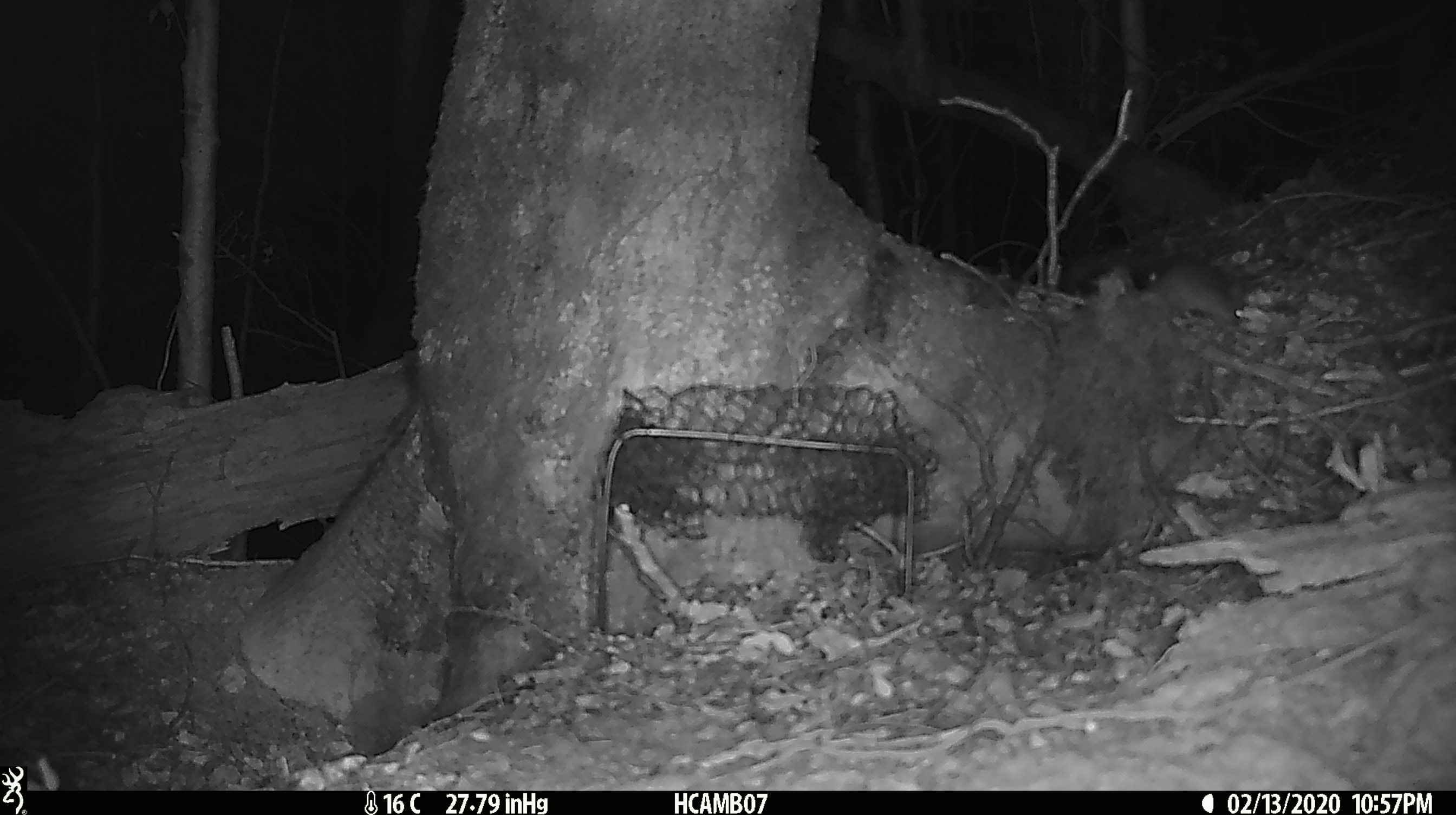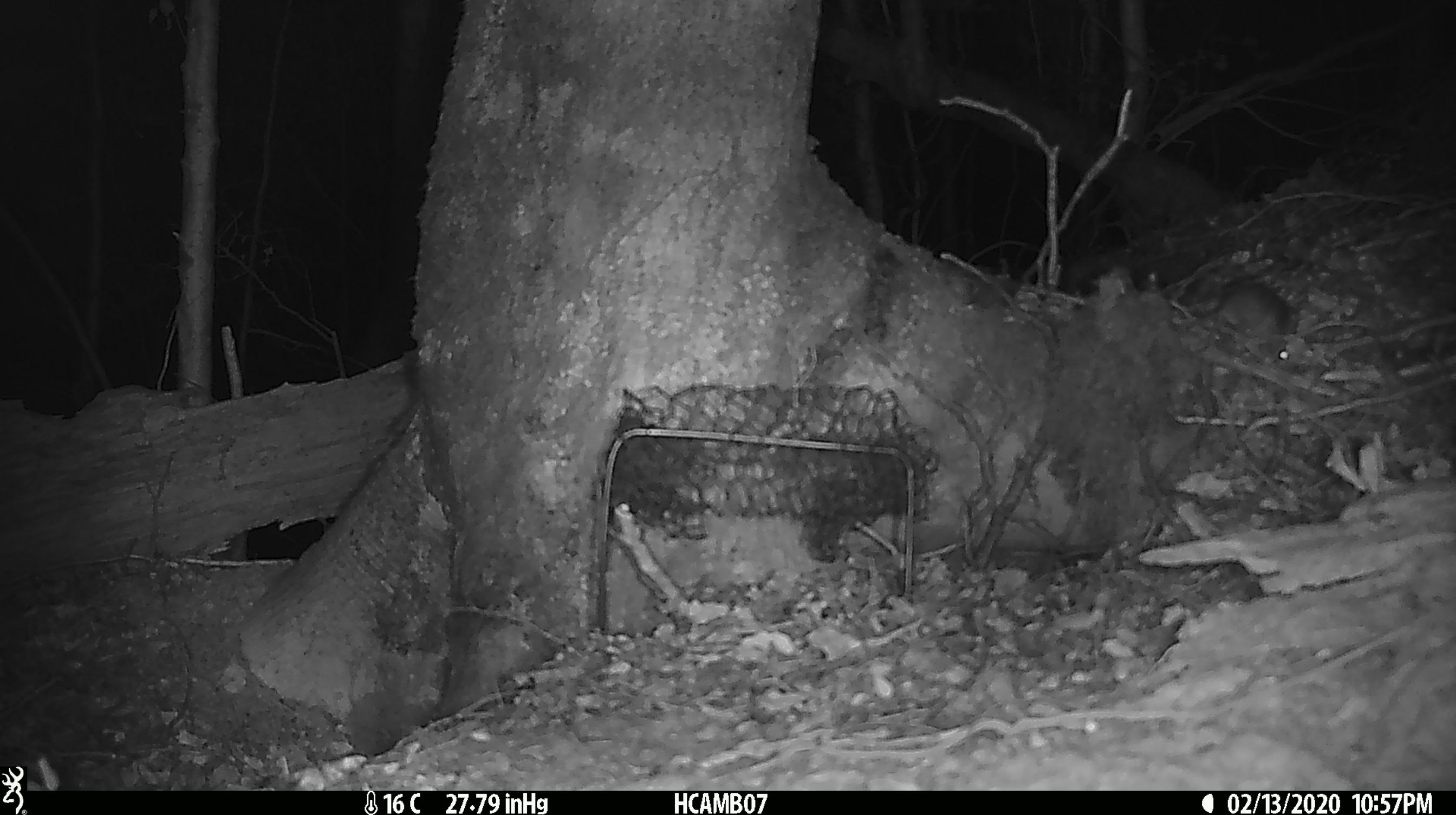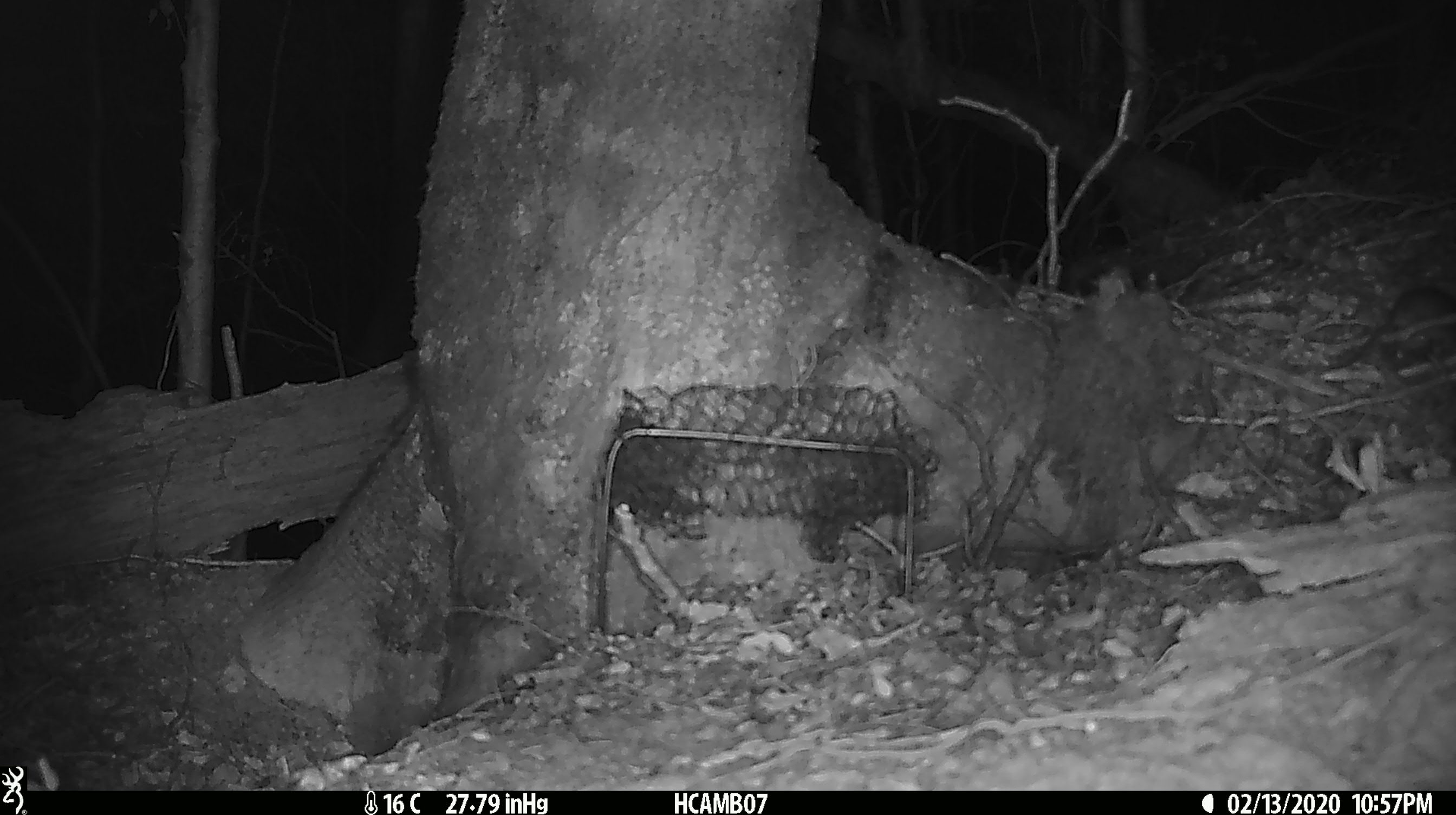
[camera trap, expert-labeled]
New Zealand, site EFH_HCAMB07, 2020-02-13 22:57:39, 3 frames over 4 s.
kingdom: Animalia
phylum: Chordata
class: Mammalia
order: Rodentia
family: Muridae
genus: Mus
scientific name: Mus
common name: mouse